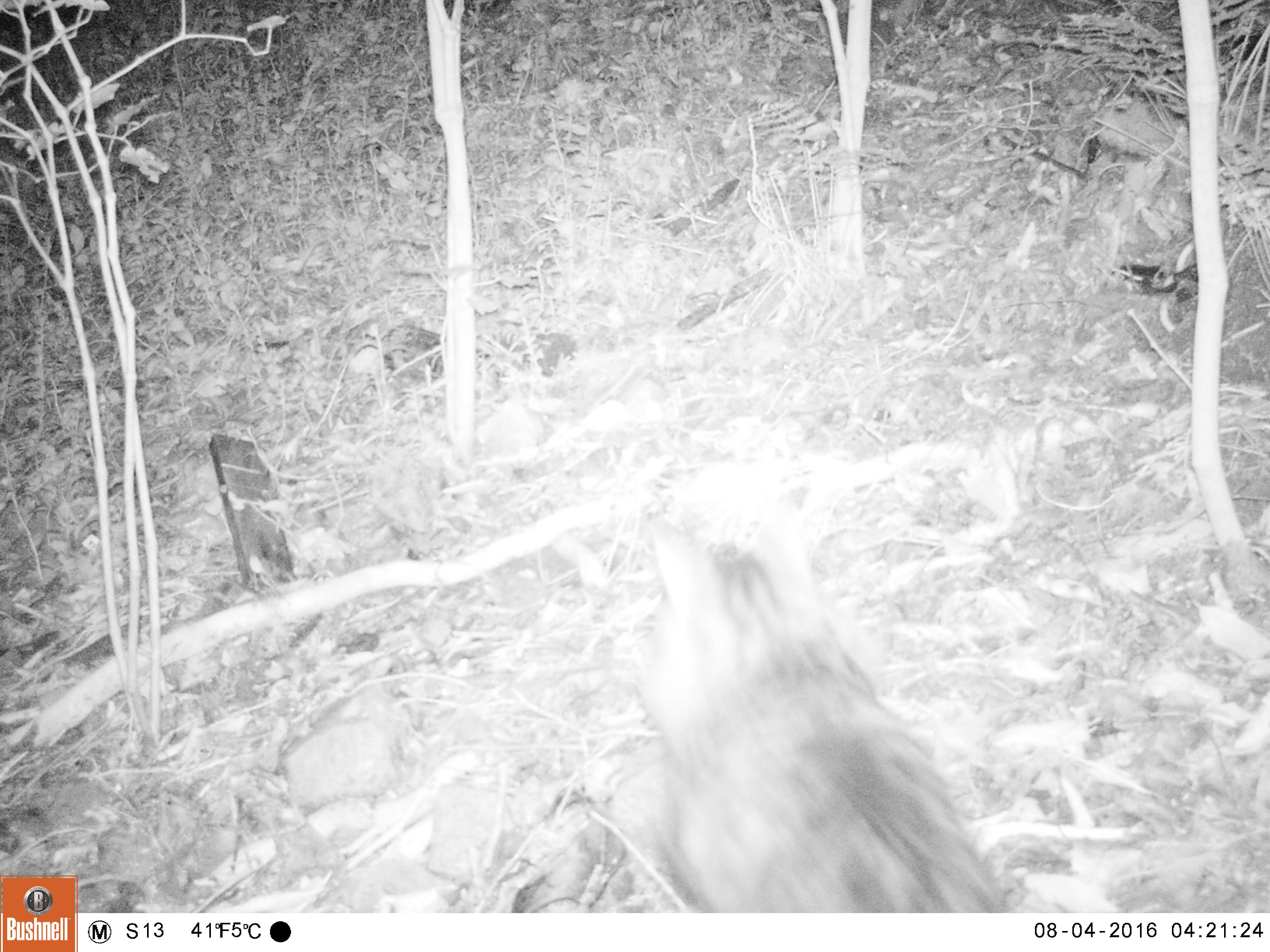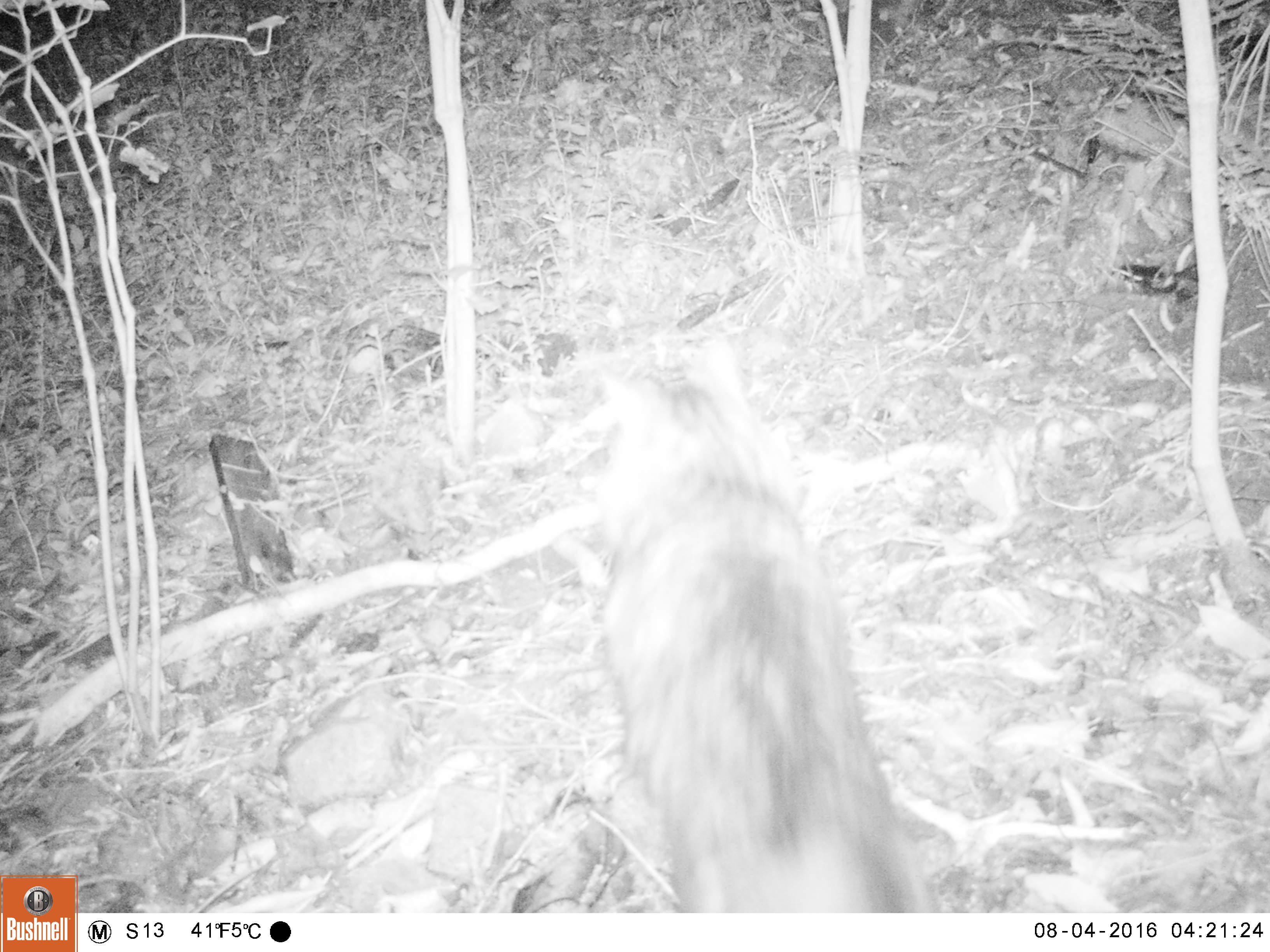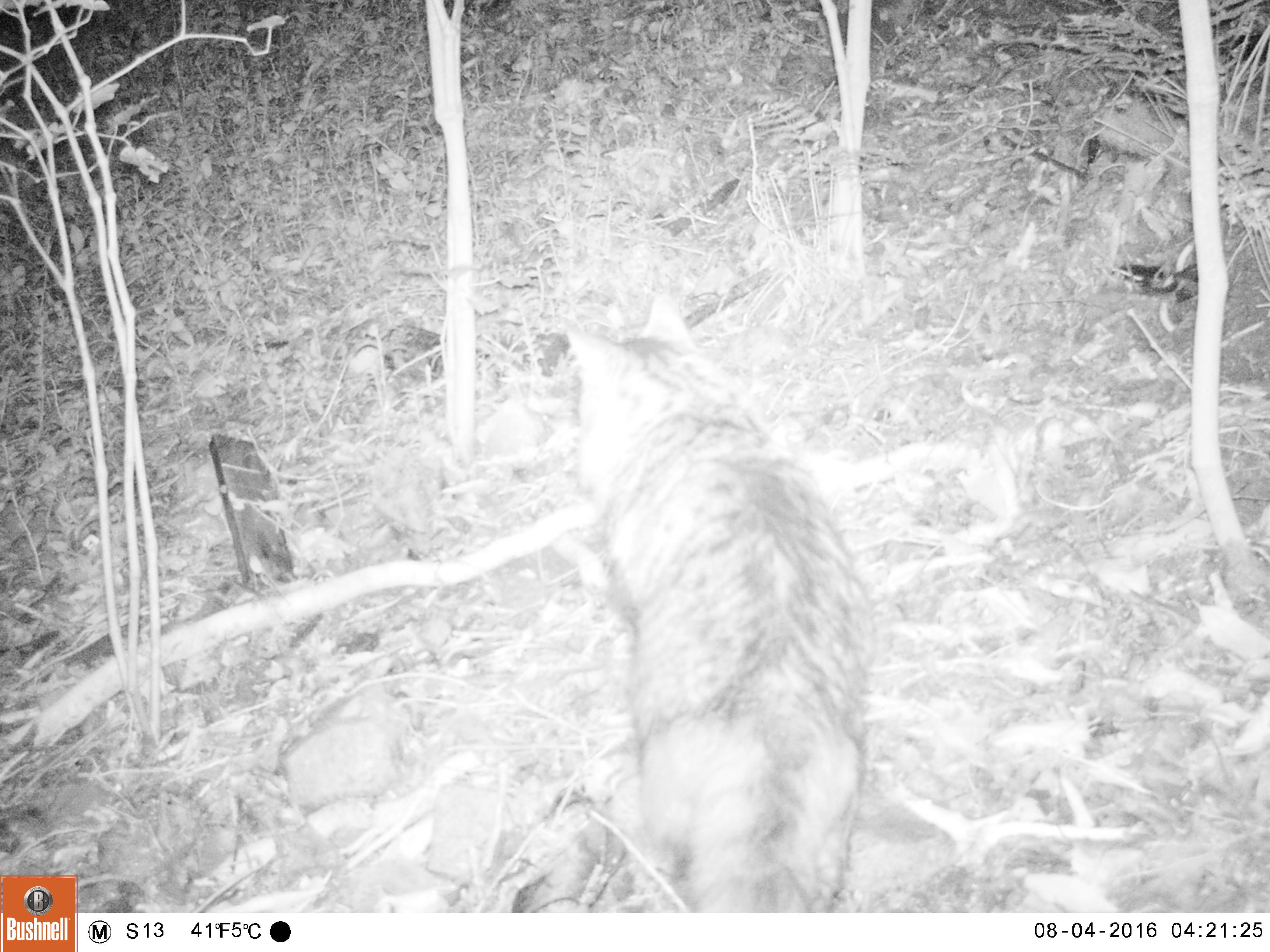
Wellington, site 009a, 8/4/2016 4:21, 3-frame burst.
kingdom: Animalia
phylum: Chordata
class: Mammalia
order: Carnivora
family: Felidae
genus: Felis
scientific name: Felis catus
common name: cat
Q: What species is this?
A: Cat (Felis catus).